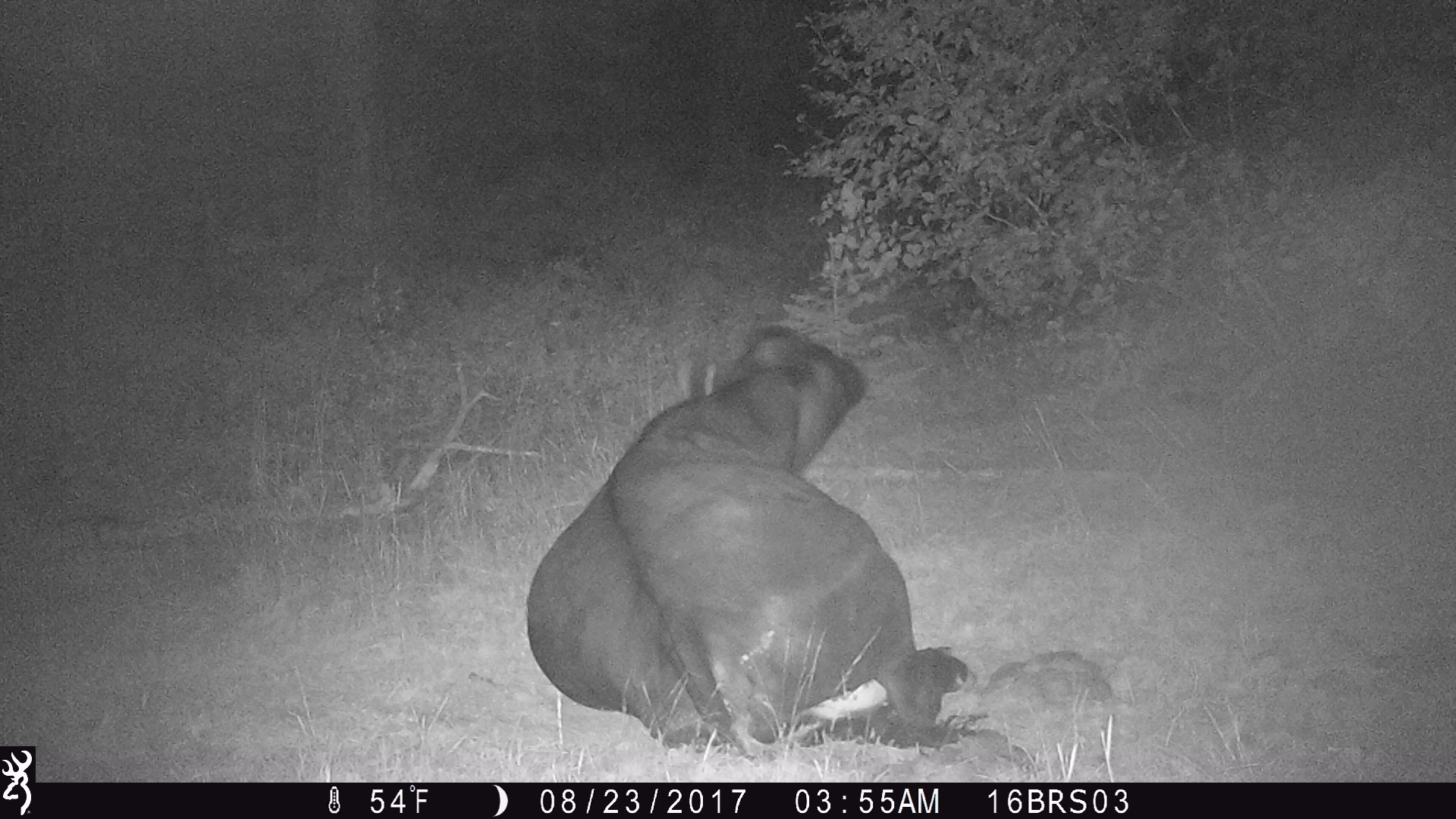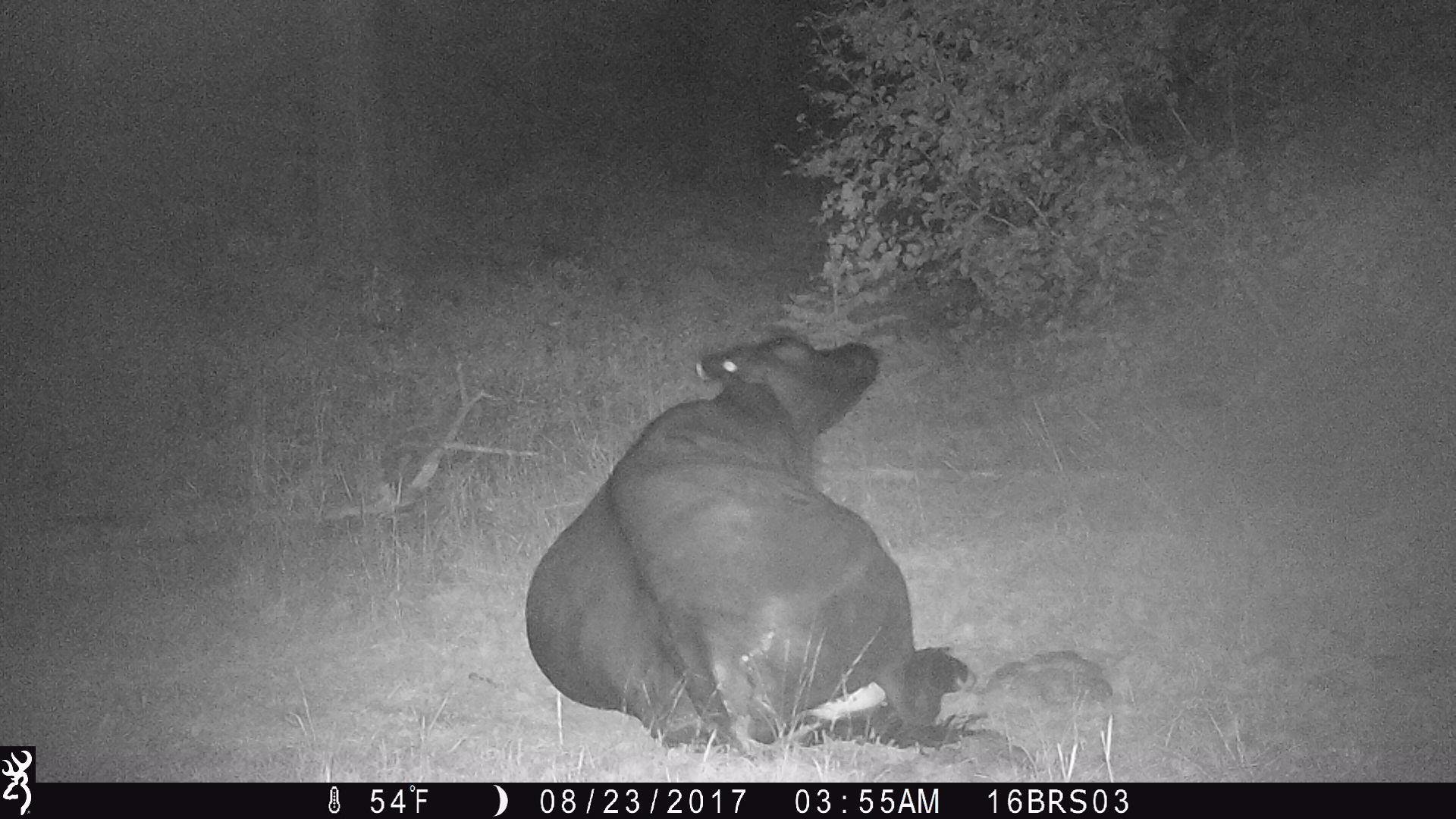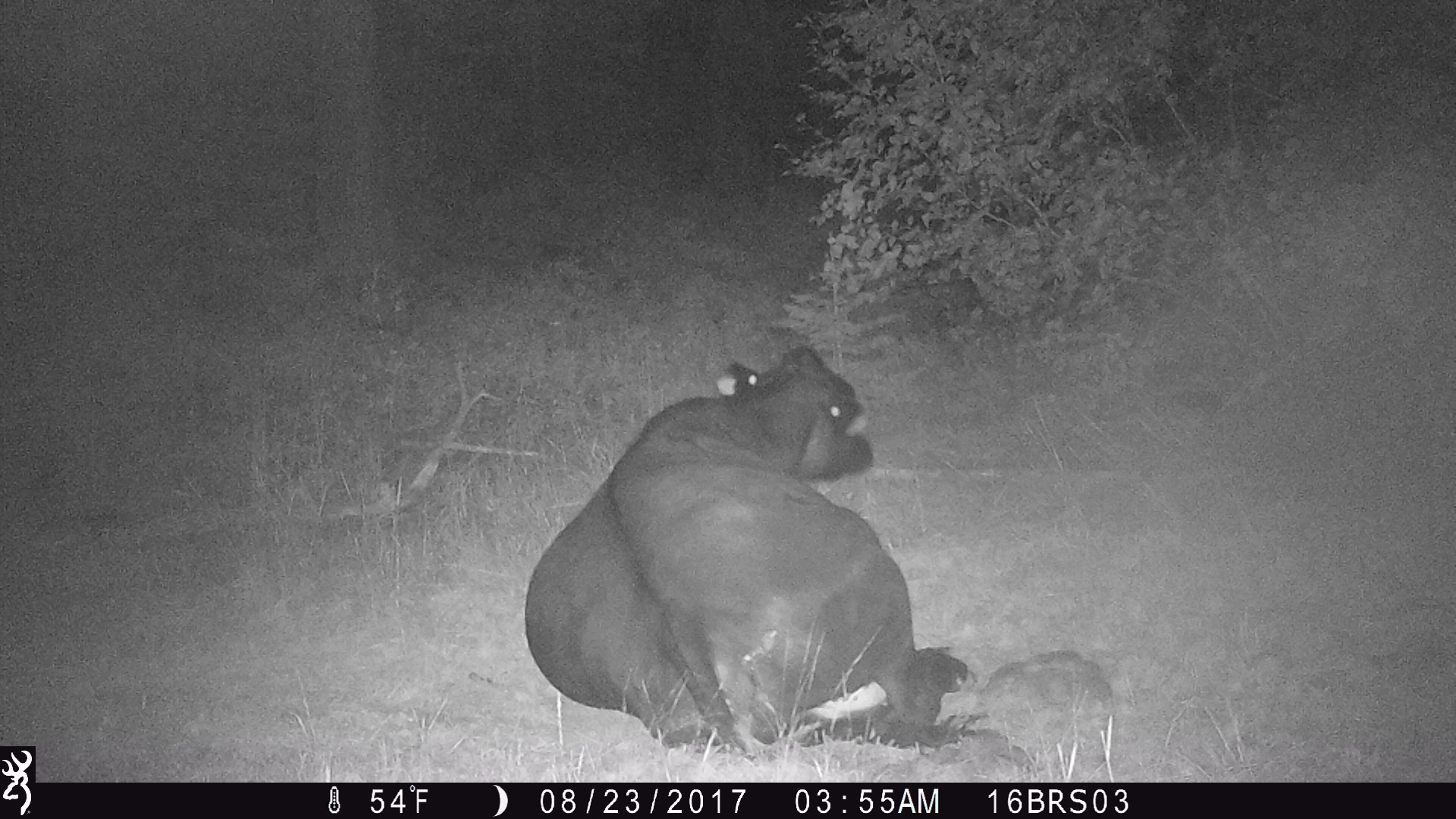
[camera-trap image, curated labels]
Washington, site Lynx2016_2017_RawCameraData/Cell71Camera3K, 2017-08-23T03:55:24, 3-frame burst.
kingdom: Animalia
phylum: Chordata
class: Mammalia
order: Artiodactyla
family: Bovidae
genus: Bos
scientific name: Bos taurus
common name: domestic cattle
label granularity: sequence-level